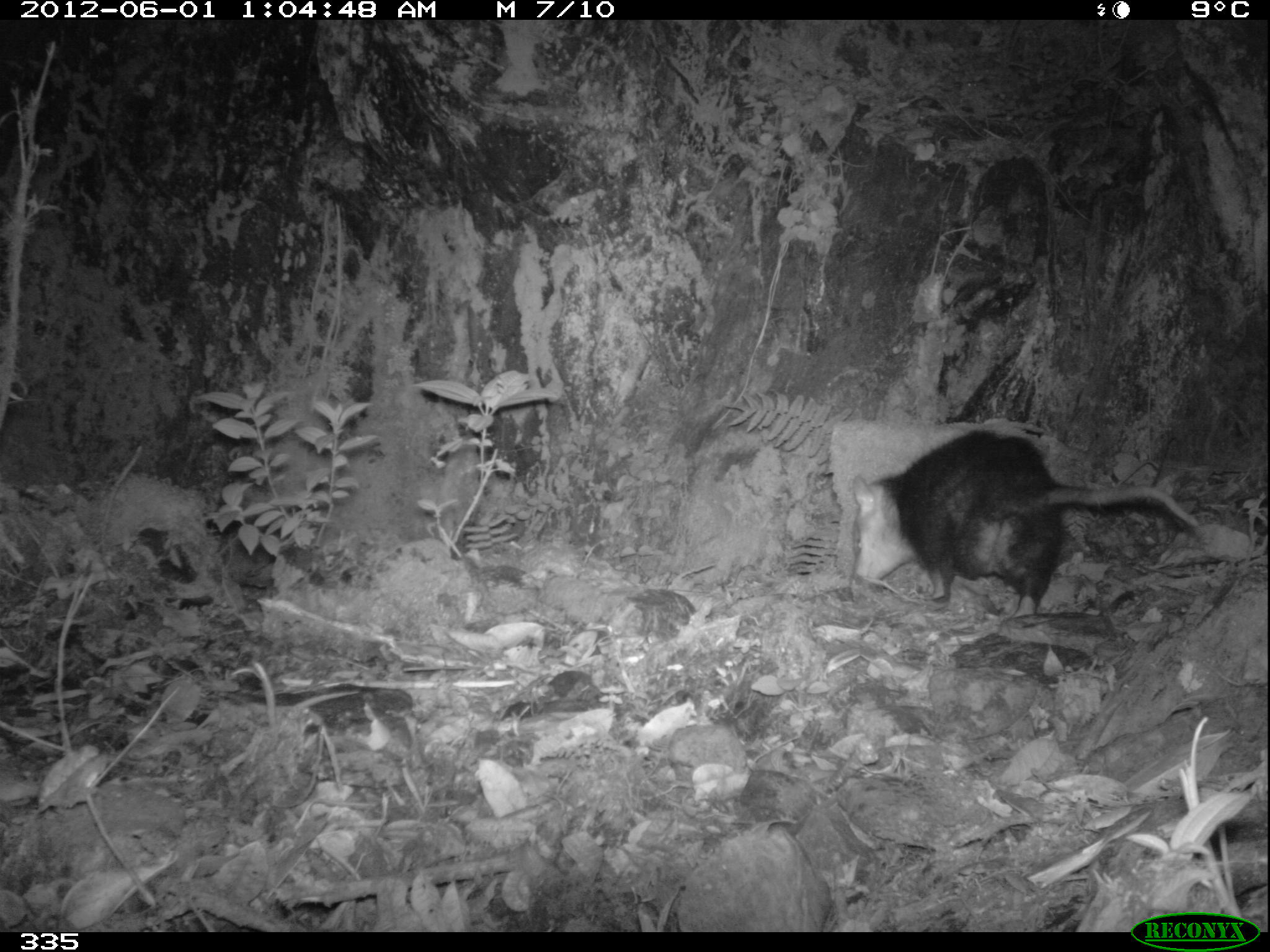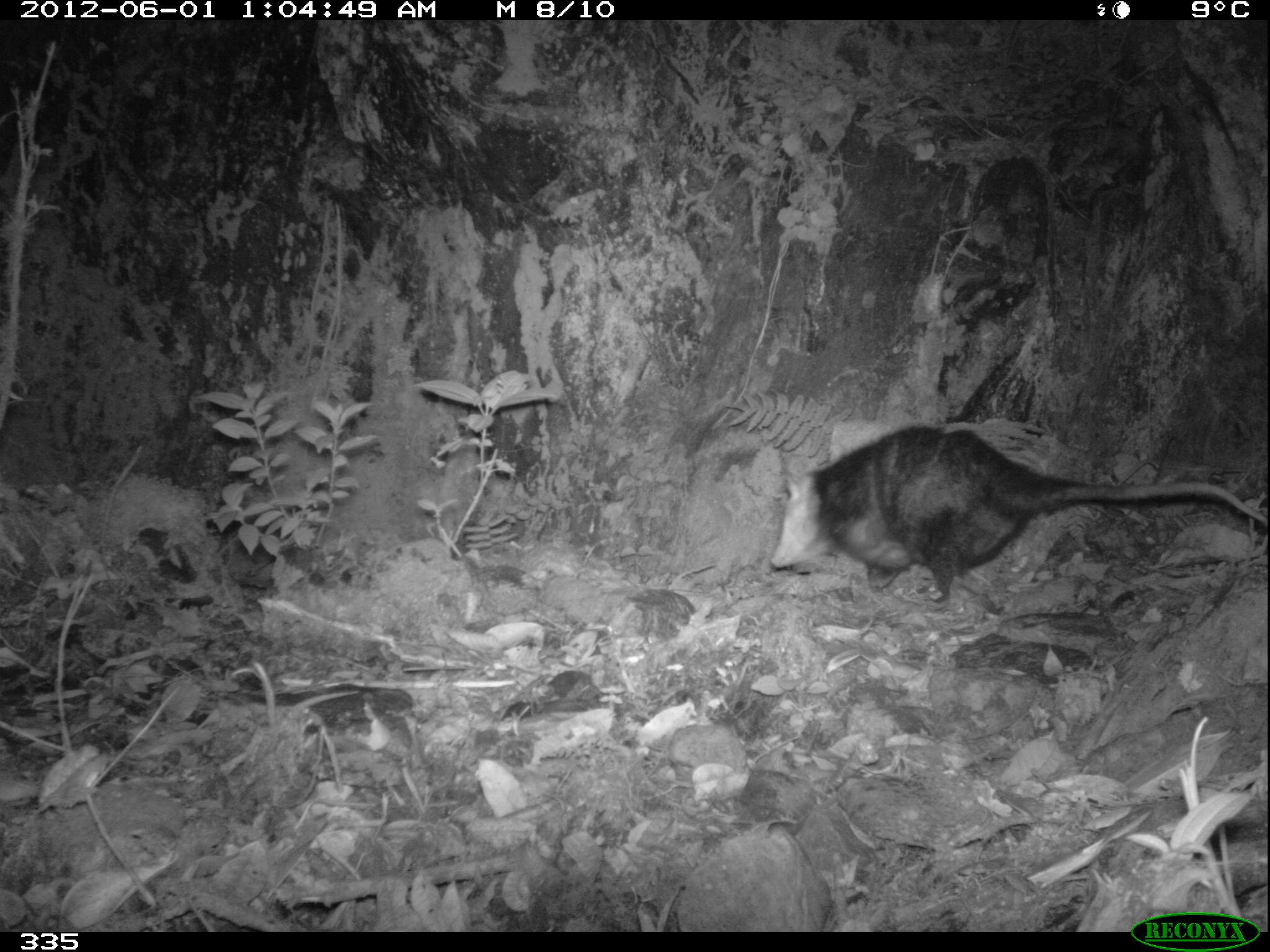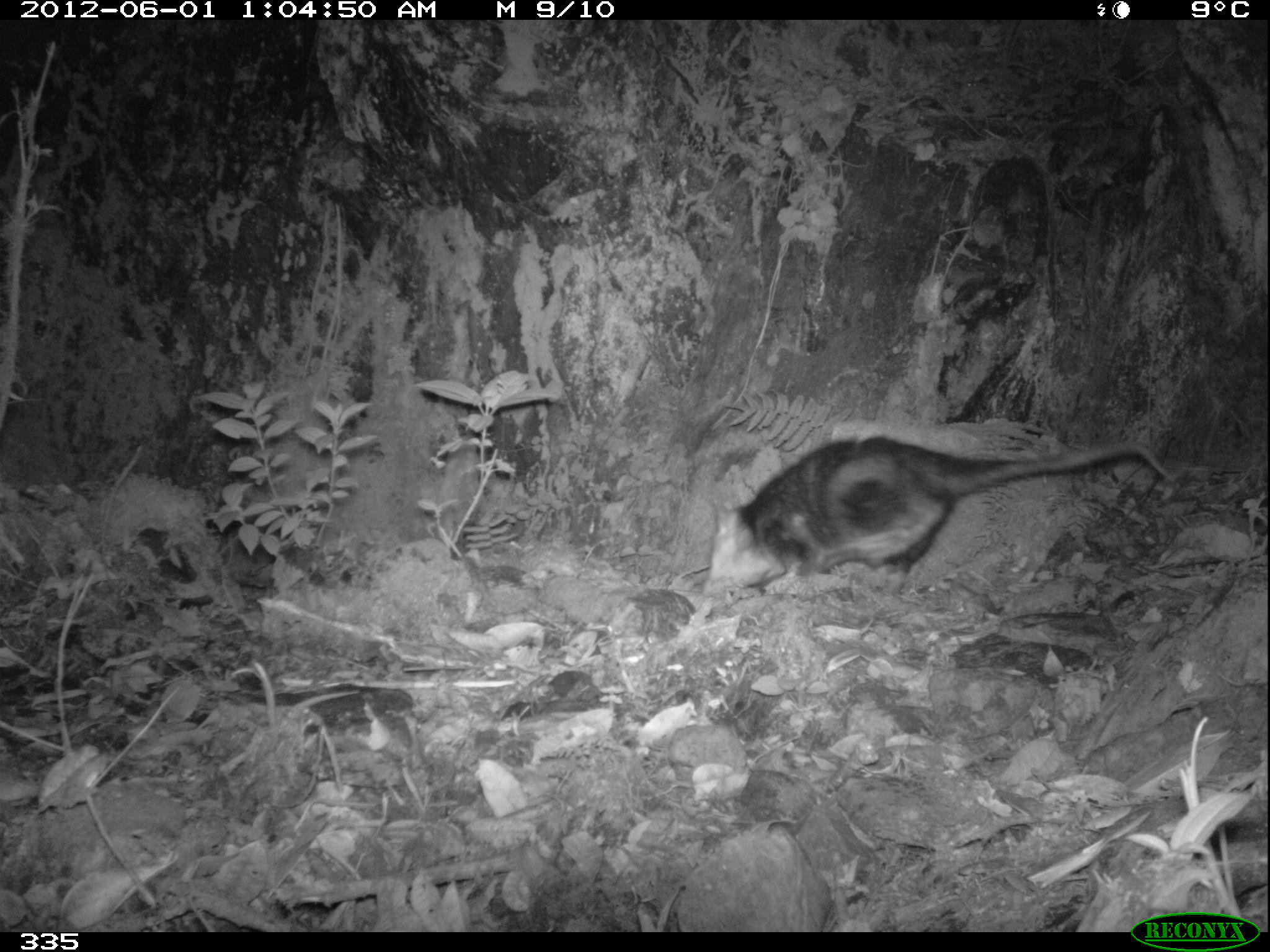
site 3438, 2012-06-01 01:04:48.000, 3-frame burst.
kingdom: Animalia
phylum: Chordata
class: Mammalia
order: Didelphimorphia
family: Didelphidae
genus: Didelphis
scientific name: Didelphis pernigra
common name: andean white-eared opossum